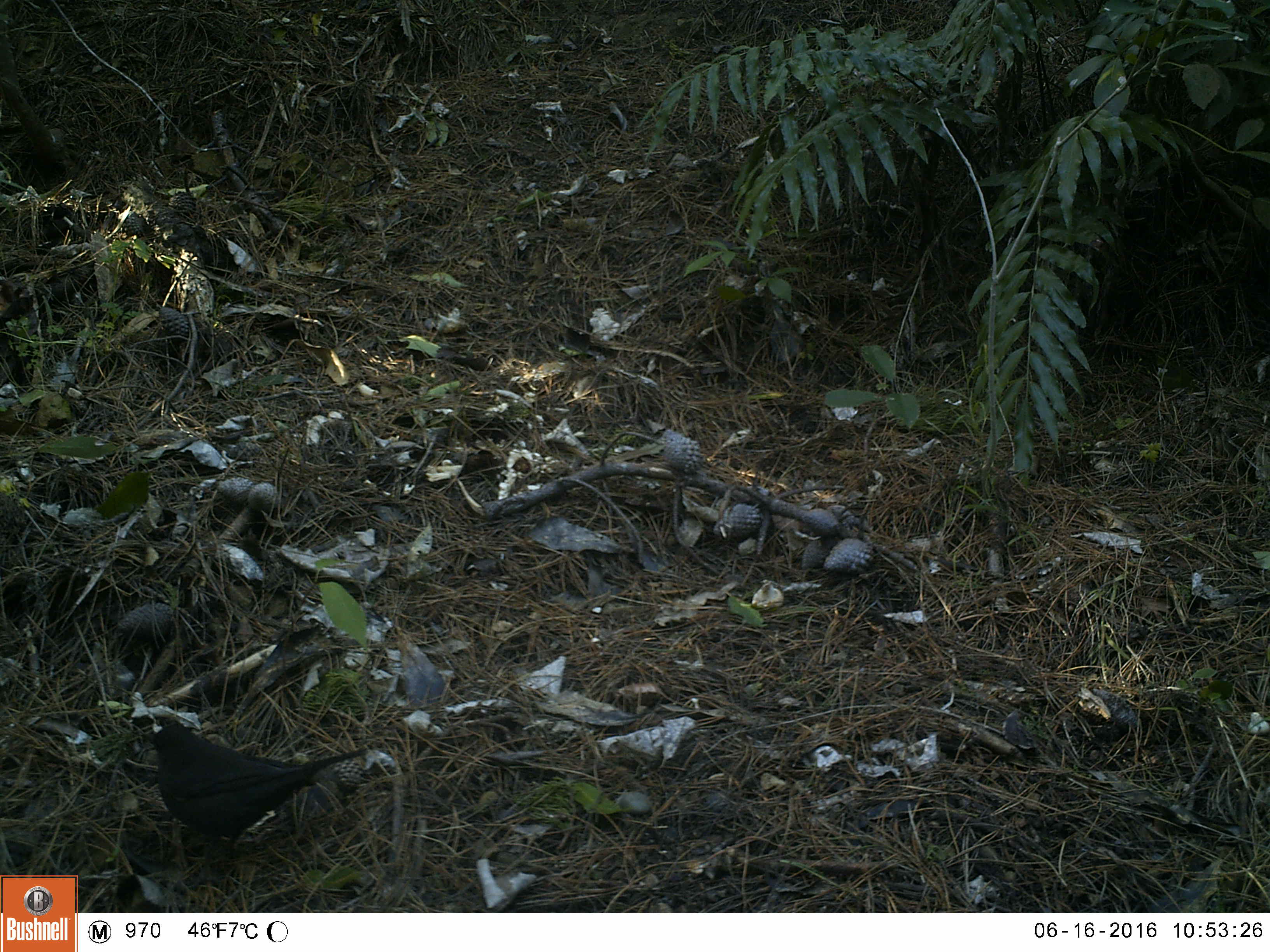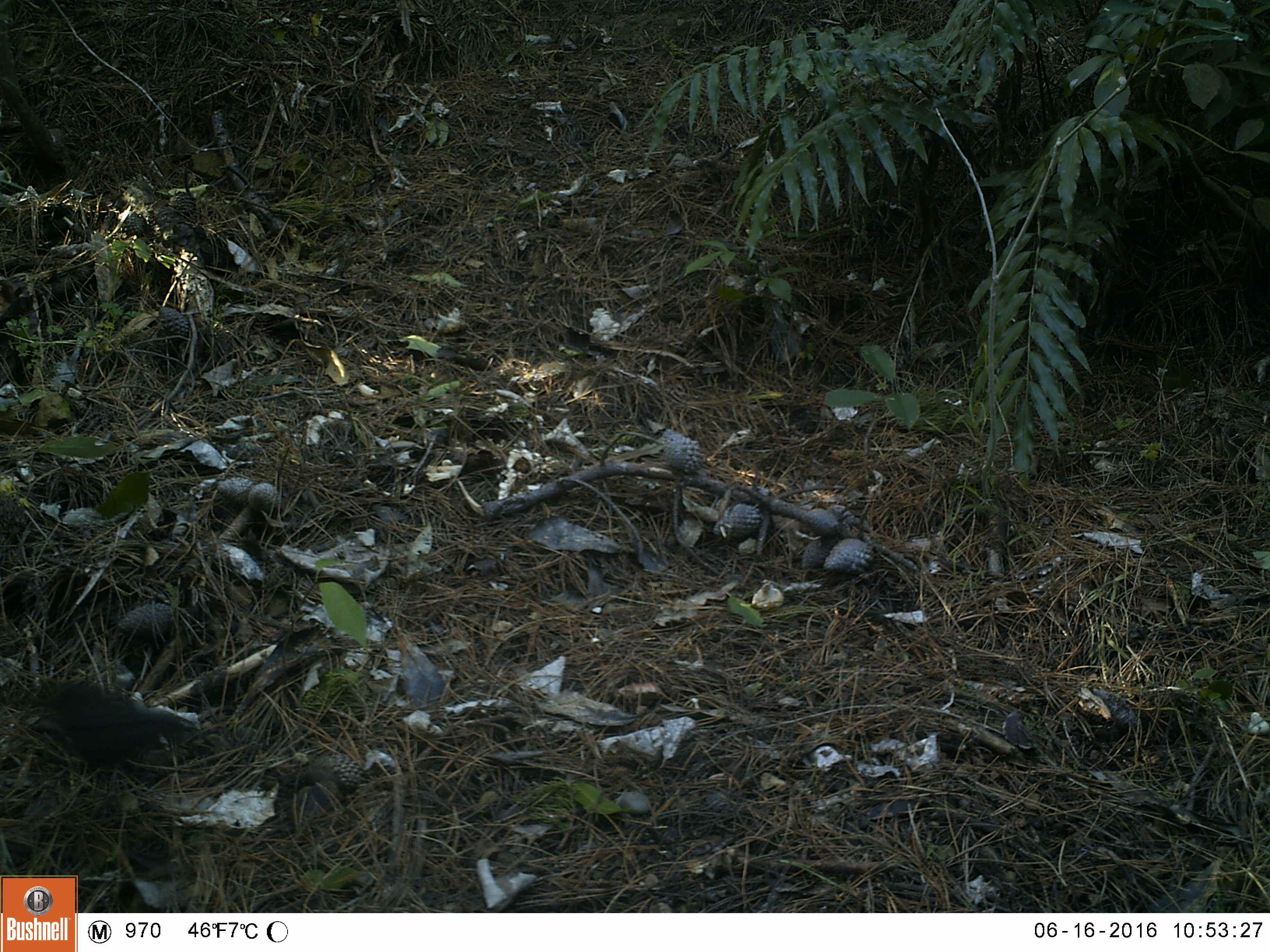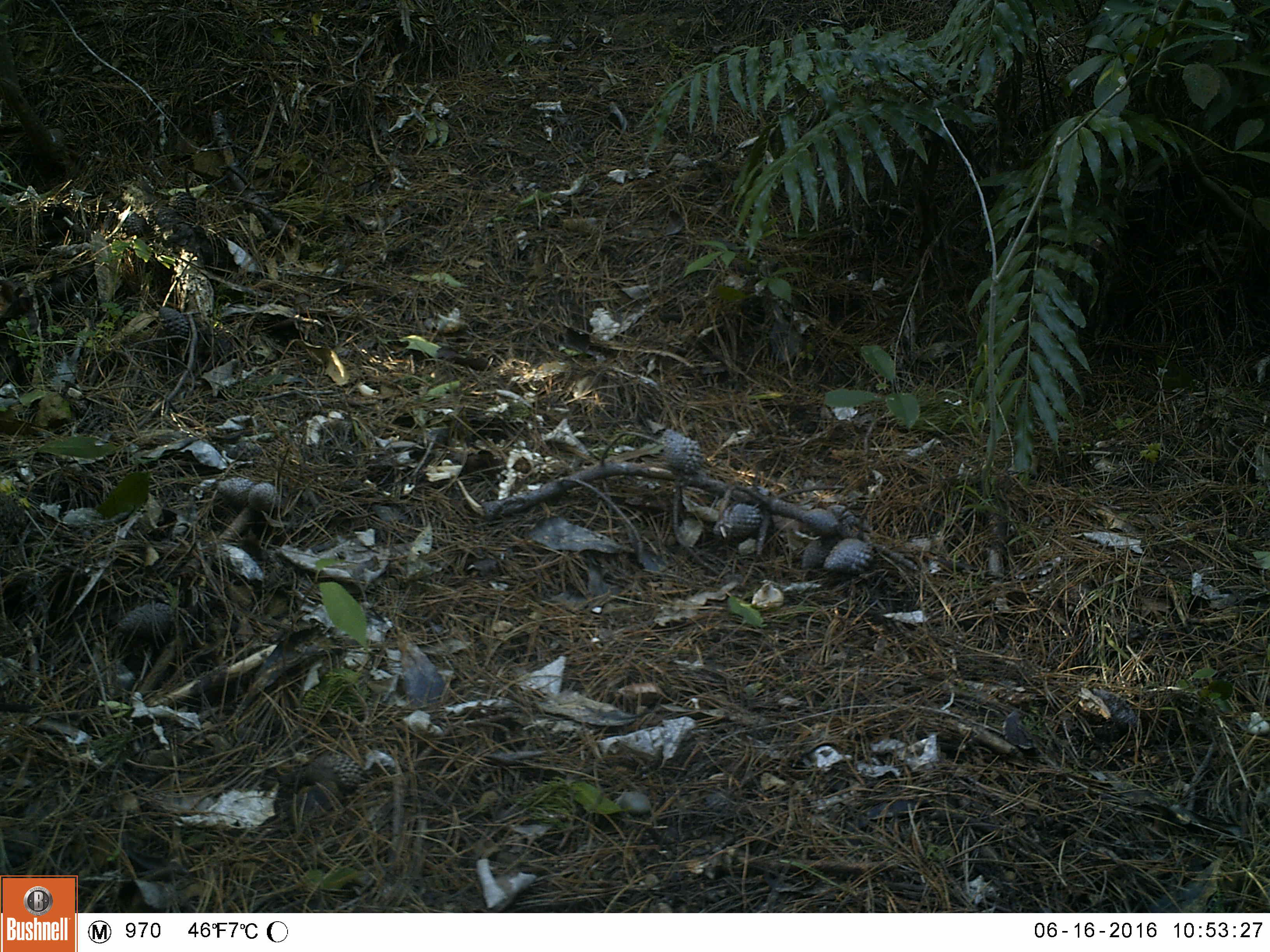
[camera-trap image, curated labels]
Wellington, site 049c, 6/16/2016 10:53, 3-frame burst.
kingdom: Animalia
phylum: Chordata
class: Aves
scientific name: Aves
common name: bird